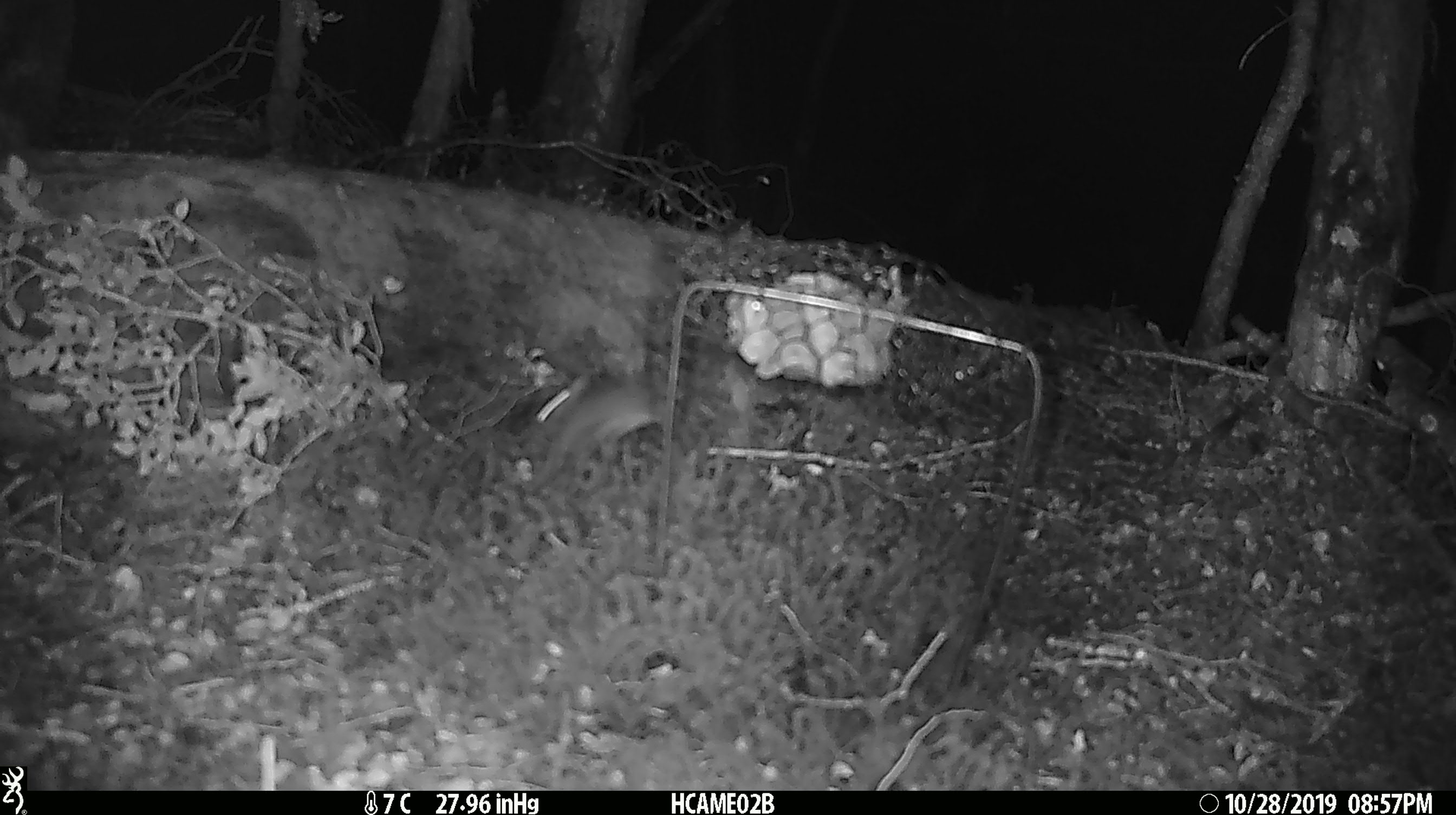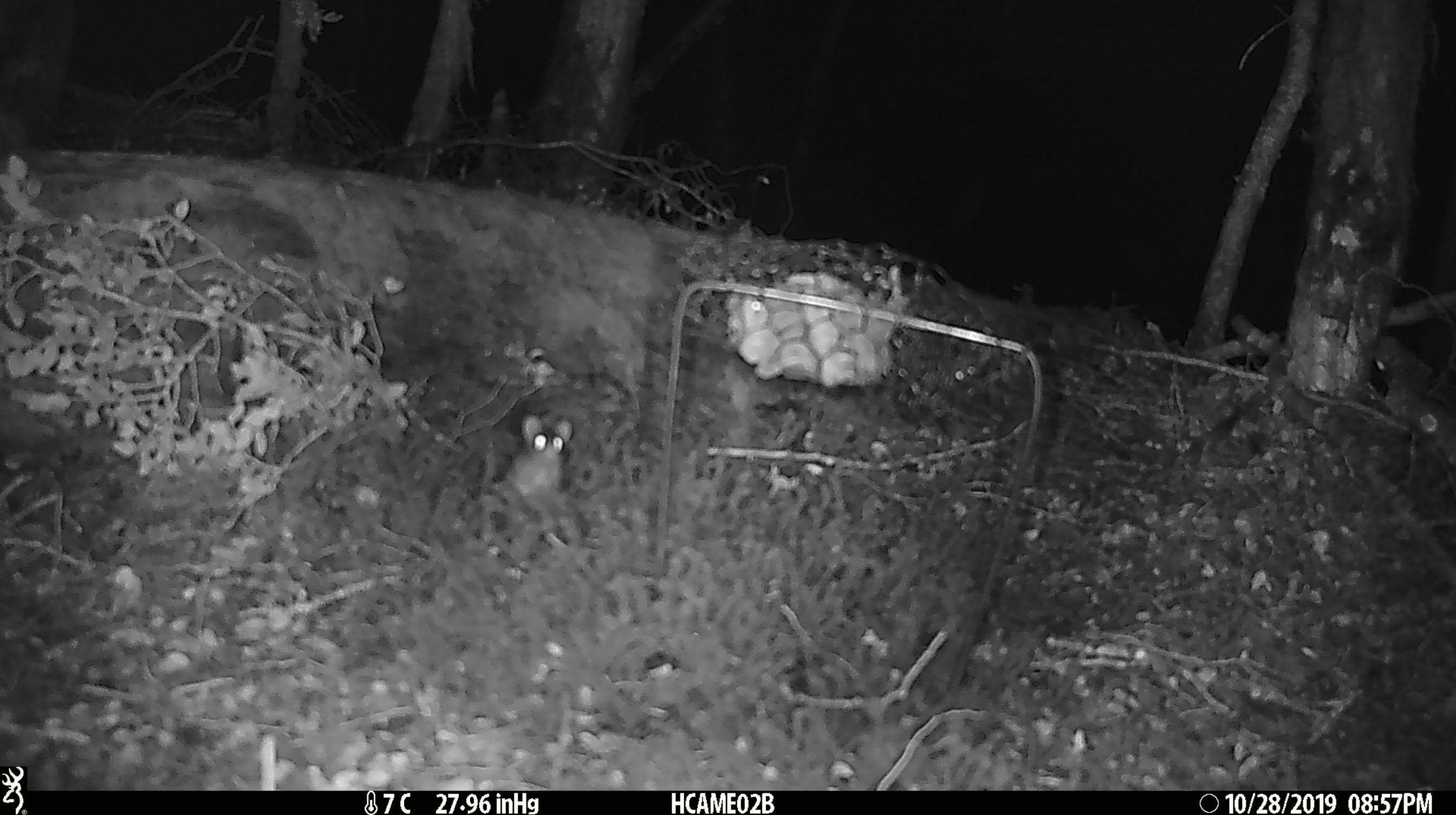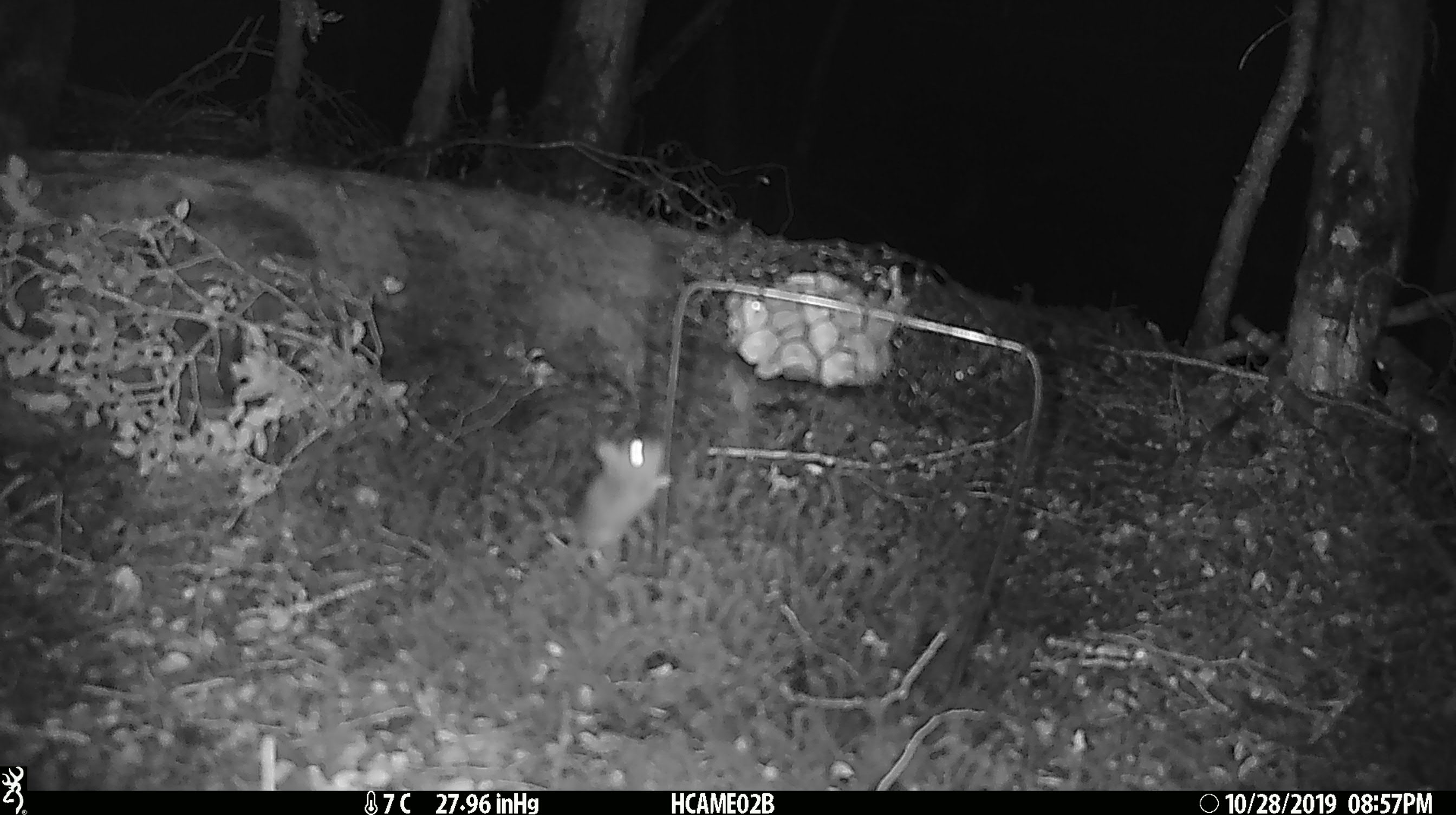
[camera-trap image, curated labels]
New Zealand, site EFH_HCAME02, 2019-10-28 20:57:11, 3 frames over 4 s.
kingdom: Animalia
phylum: Chordata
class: Mammalia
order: Rodentia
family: Muridae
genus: Mus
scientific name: Mus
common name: mouse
Mouse (Mus).